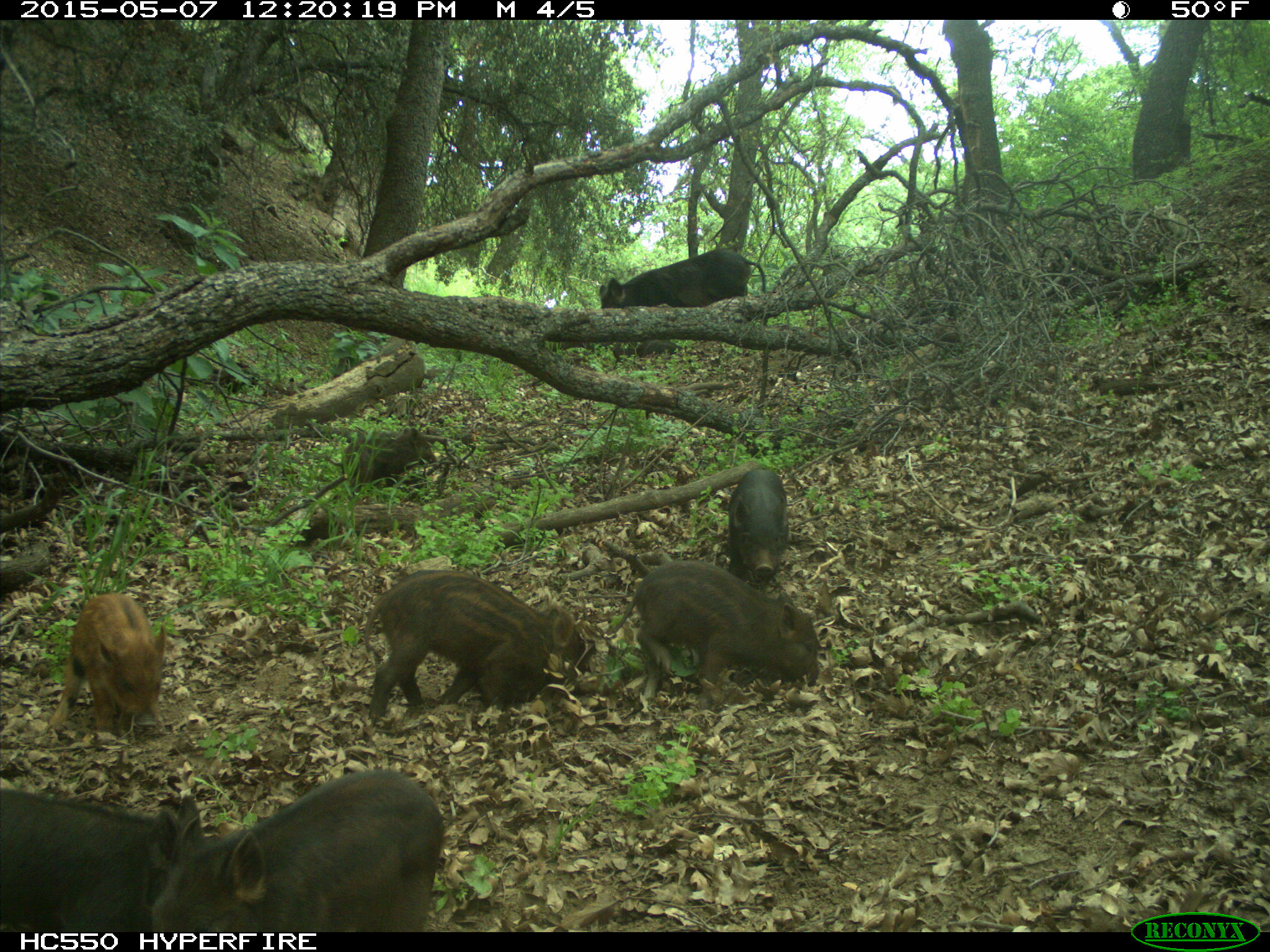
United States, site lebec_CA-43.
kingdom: Animalia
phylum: Chordata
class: Mammalia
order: Artiodactyla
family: Suidae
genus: Sus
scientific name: Sus scrofa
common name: wild boar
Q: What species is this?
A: Sus scrofa (wild boar).